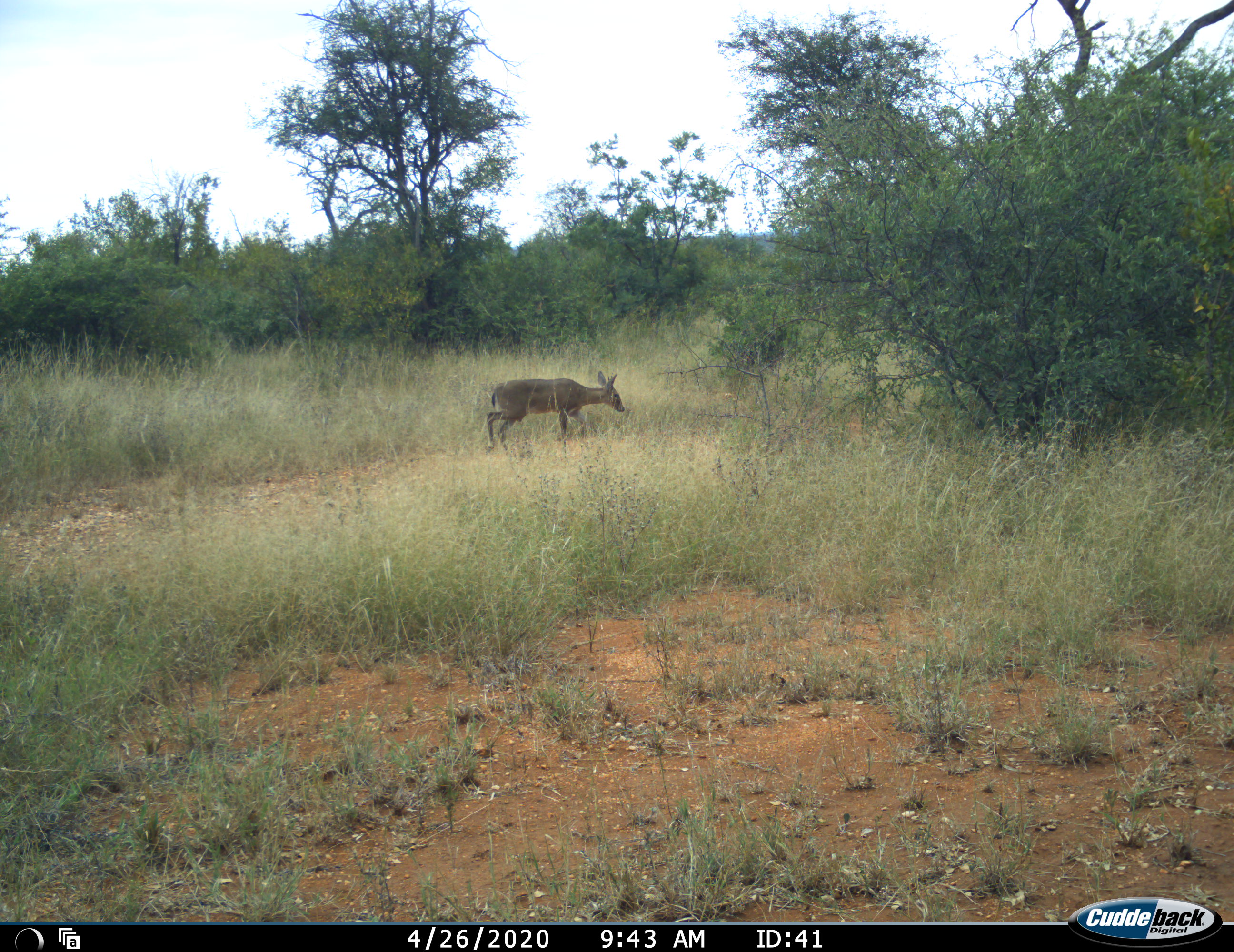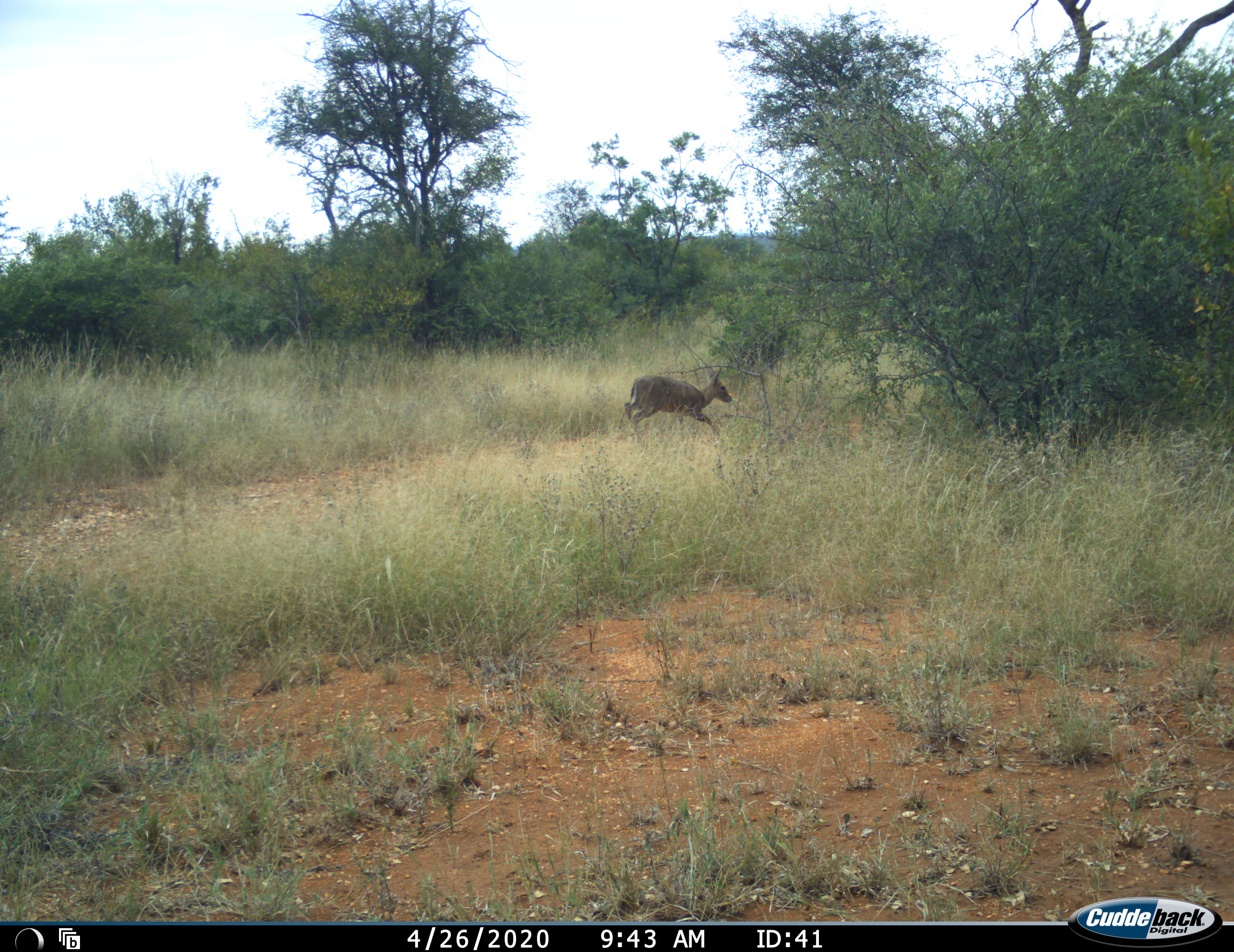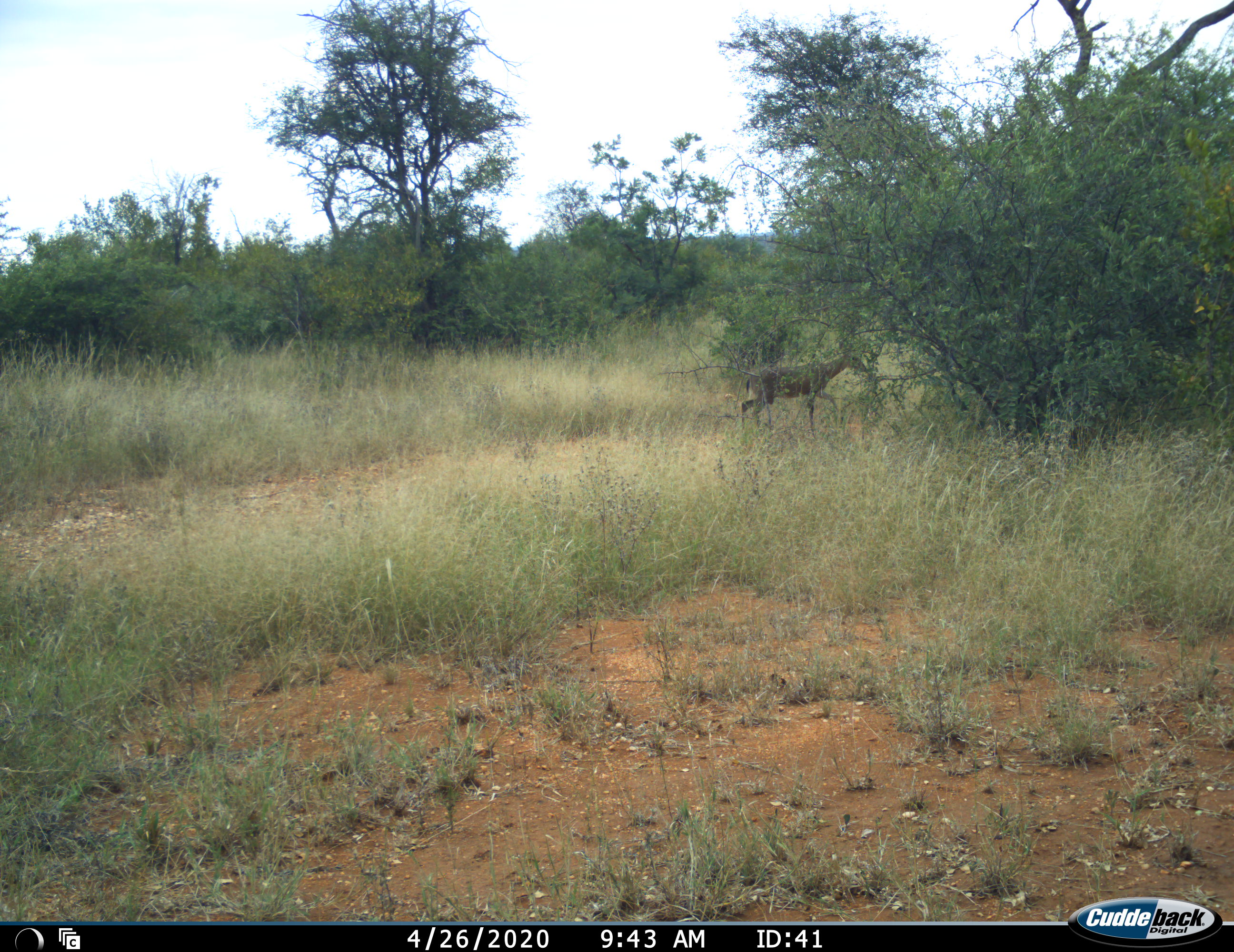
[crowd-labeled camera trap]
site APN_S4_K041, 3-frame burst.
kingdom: Animalia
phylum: Chordata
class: Mammalia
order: Artiodactyla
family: Bovidae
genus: Sylvicapra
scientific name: Sylvicapra grimmia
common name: common duiker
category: duikercommongrey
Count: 1.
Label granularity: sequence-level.